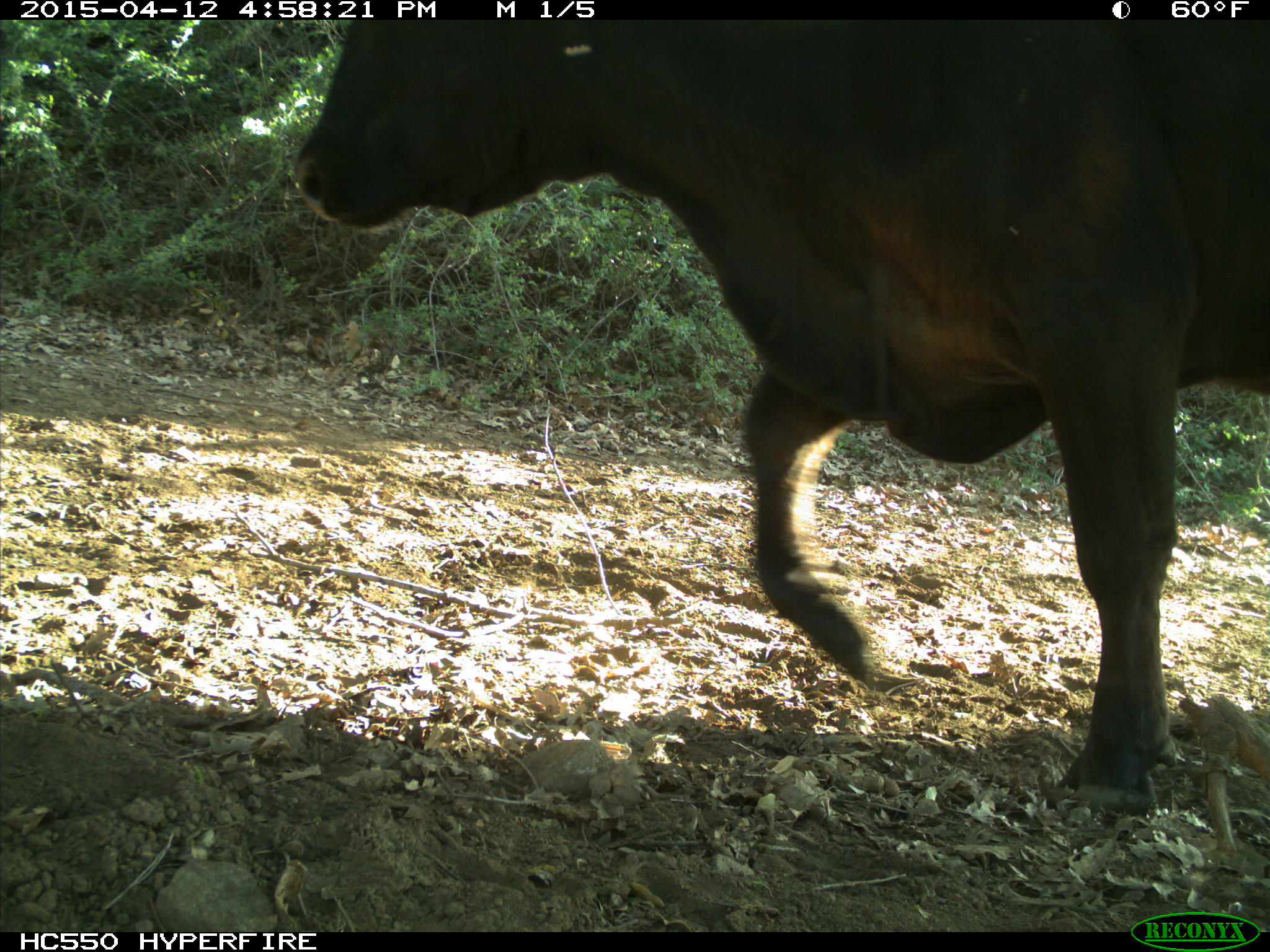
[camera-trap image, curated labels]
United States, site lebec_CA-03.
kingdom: Animalia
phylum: Chordata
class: Mammalia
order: Artiodactyla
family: Bovidae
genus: Bos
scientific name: Bos taurus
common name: domestic cow